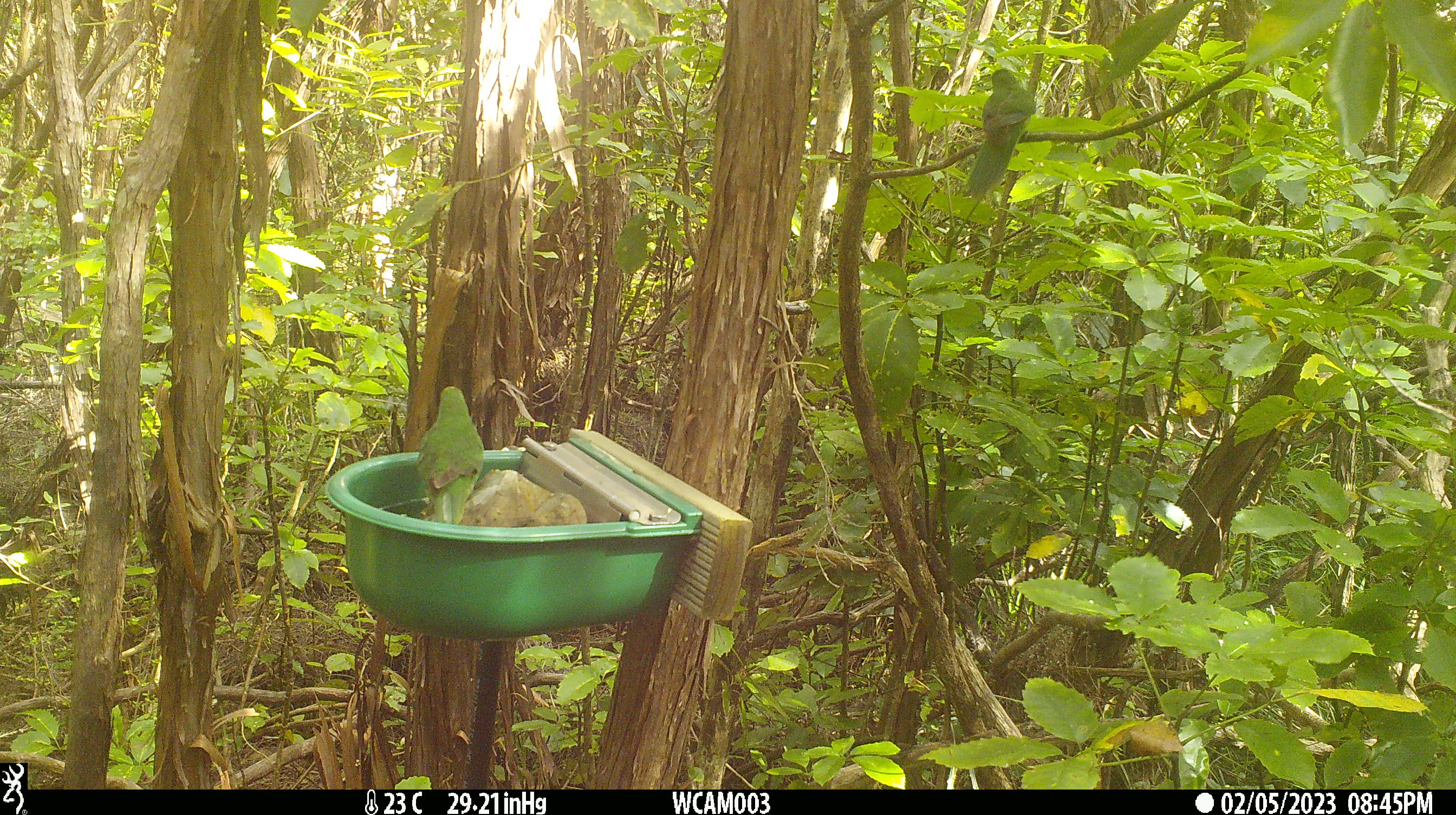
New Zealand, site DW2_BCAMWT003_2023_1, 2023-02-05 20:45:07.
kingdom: Animalia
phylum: Chordata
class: Aves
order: Psittaciformes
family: Psittaculidae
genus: Cyanoramphus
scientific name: Cyanoramphus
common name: parakeet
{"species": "parakeet (Cyanoramphus)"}